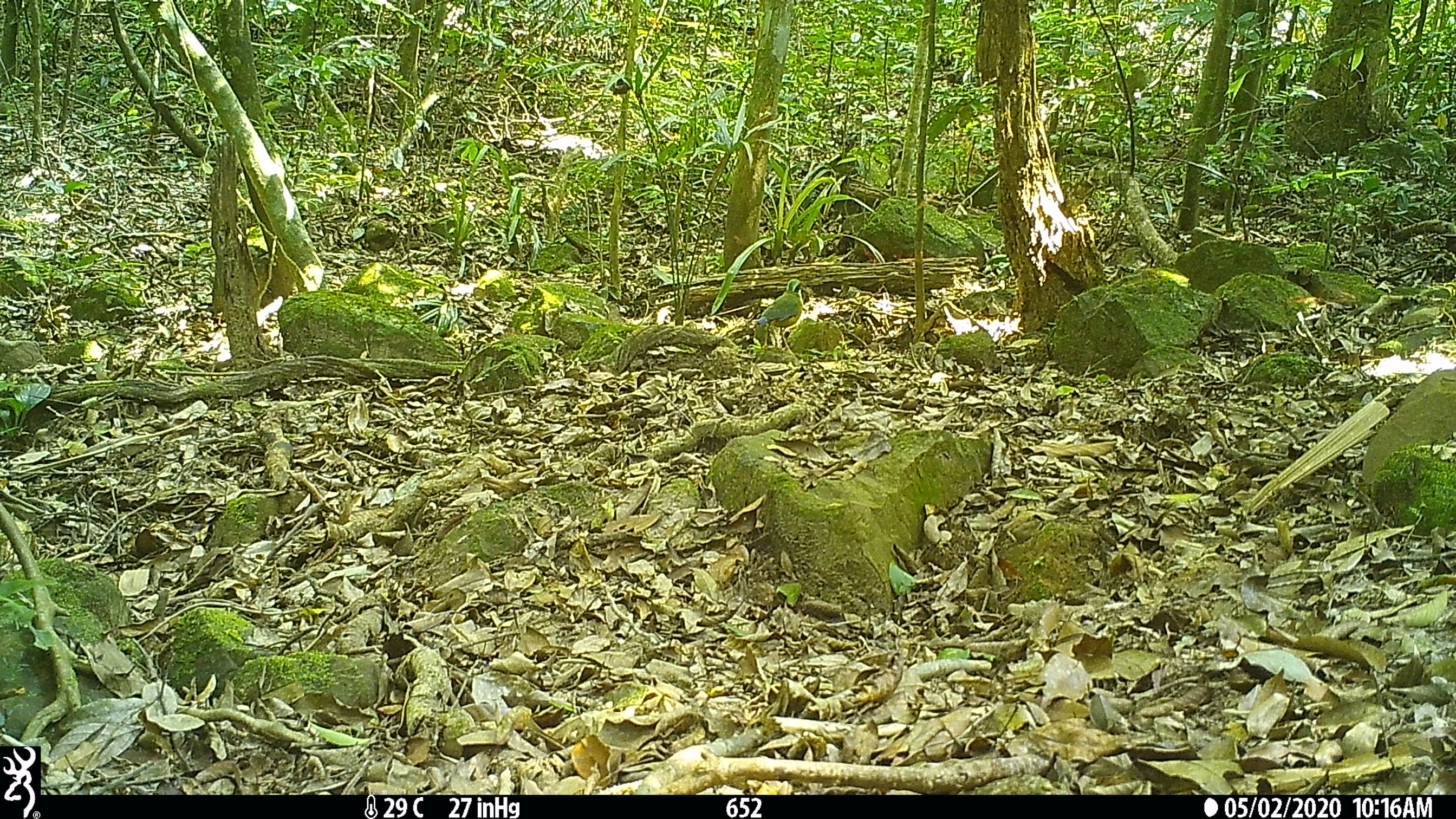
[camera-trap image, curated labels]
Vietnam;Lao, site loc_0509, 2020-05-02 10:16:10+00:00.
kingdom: Animalia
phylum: Chordata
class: Aves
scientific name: Aves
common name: bird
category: unidentified bird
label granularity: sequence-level